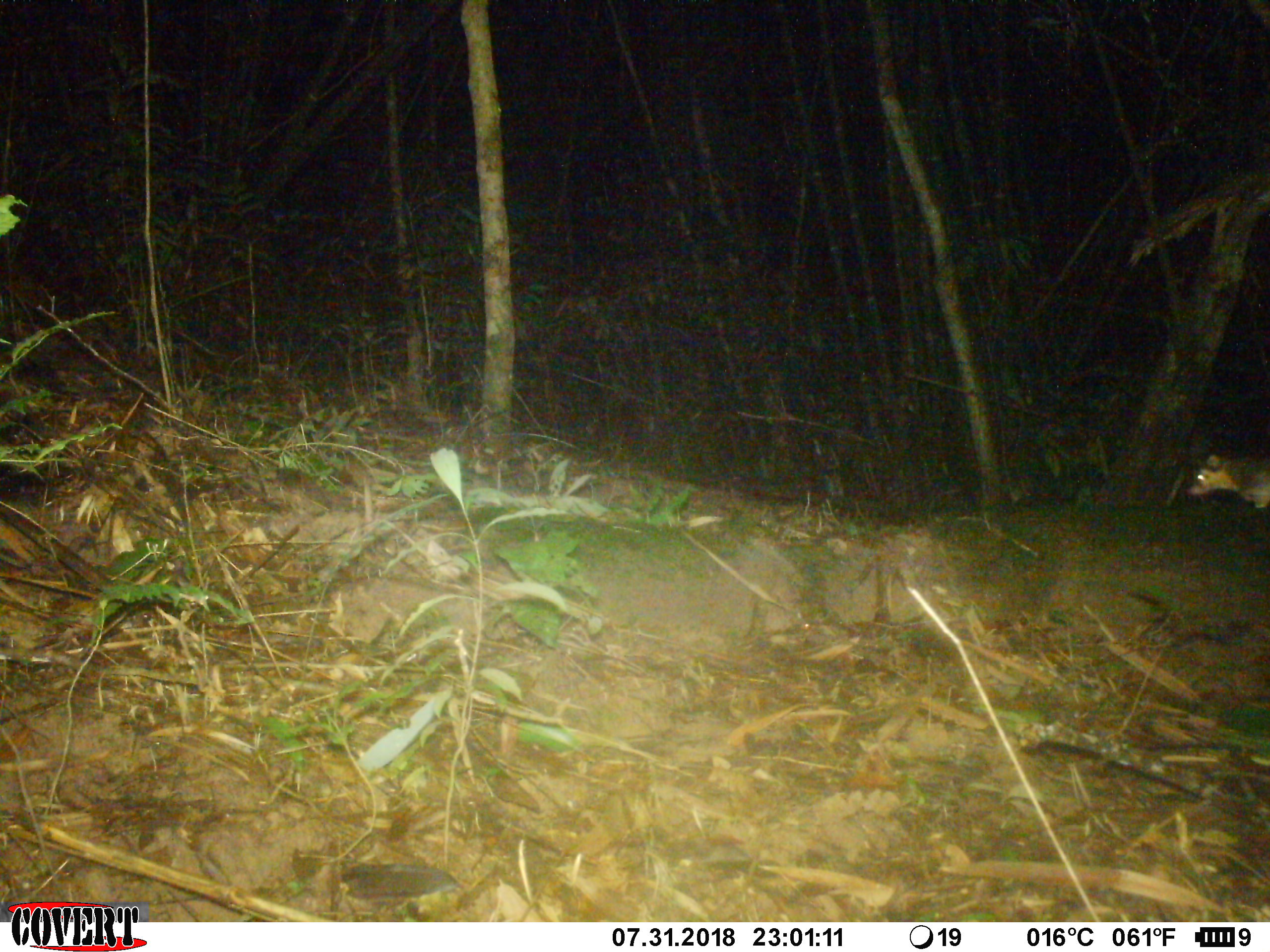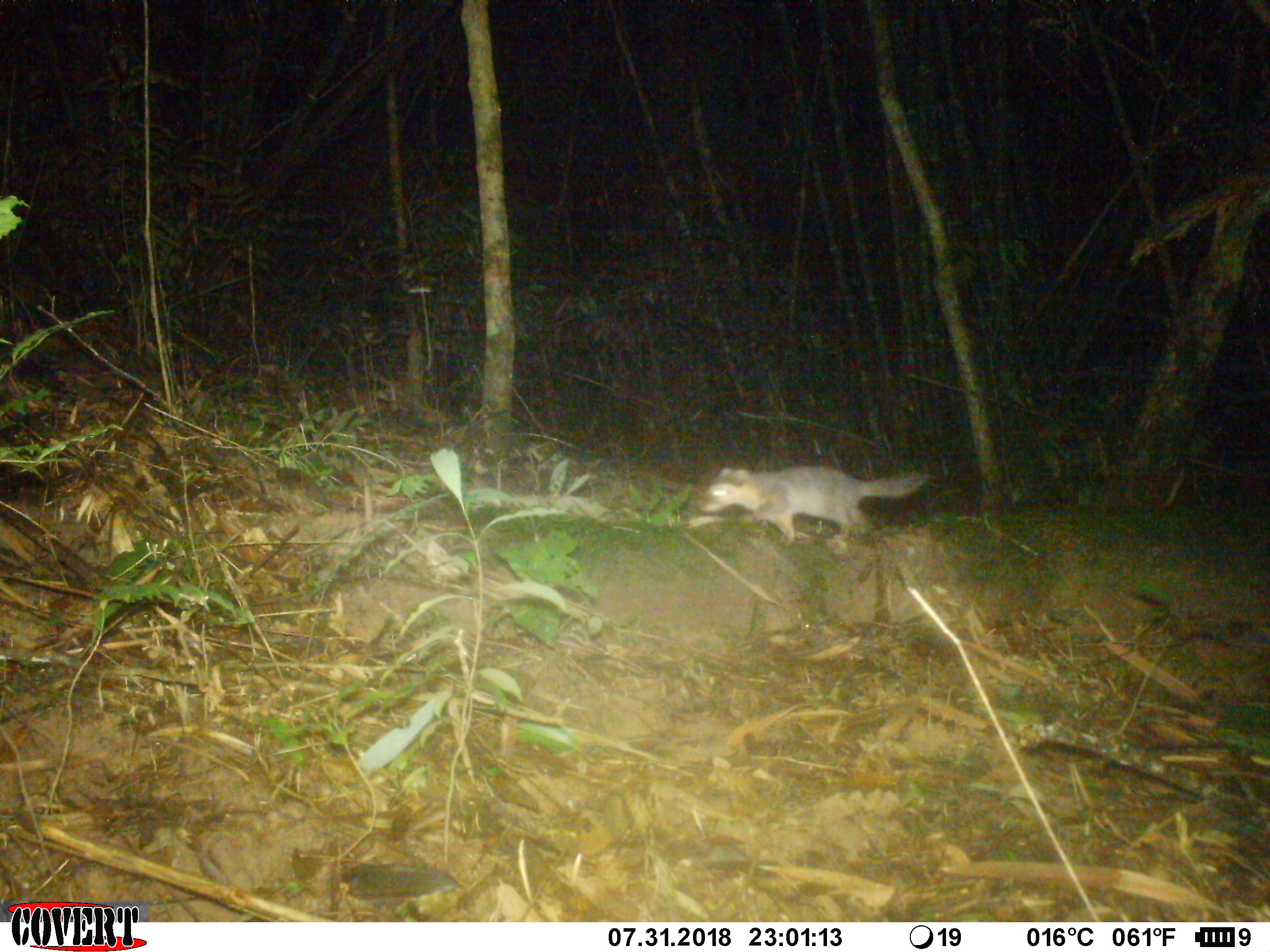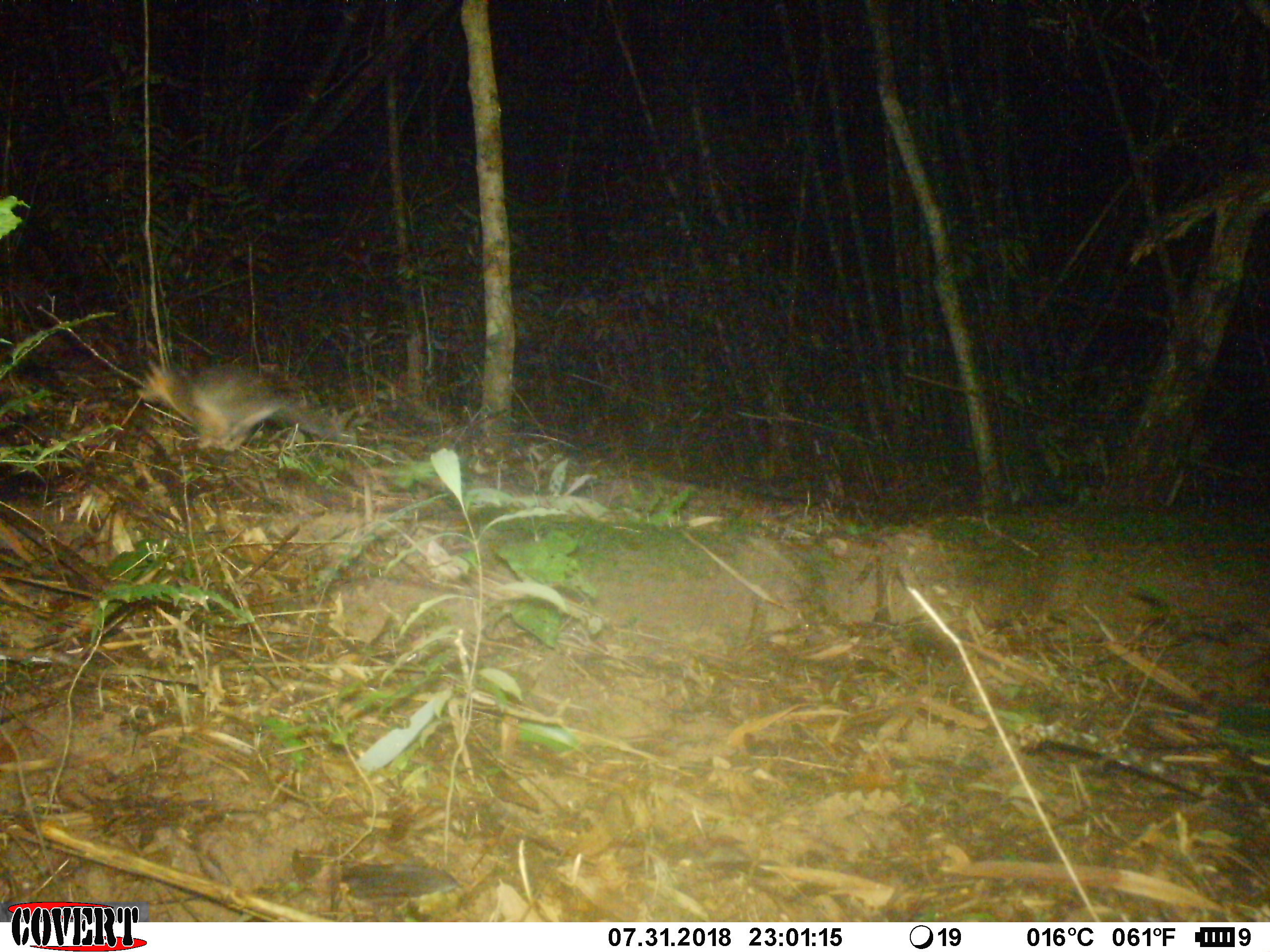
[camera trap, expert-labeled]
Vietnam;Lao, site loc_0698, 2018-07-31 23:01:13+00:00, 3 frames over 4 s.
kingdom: Animalia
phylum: Chordata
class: Mammalia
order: Carnivora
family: Mustelidae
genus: Melogale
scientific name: Melogale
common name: ferret badger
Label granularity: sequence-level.